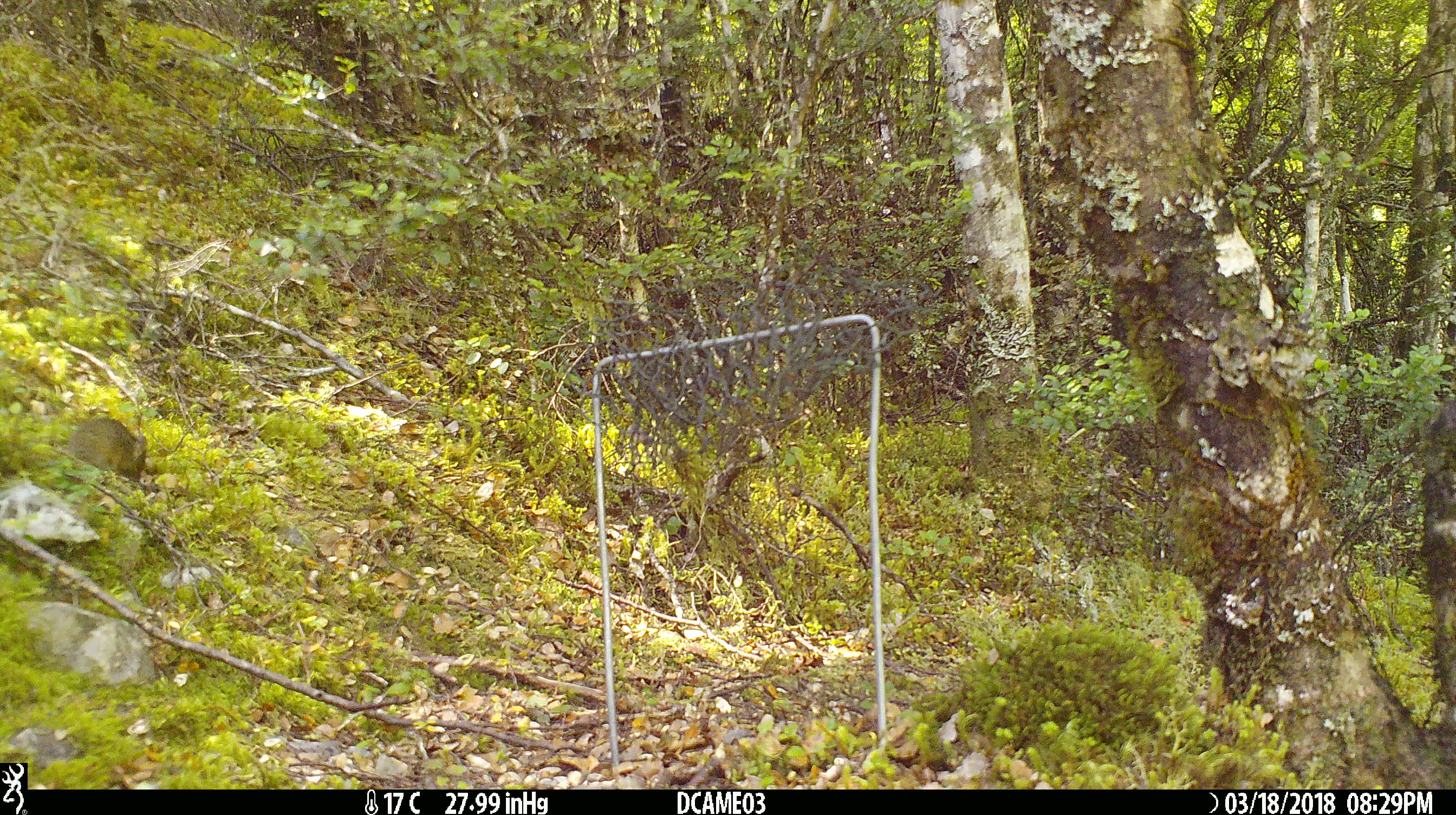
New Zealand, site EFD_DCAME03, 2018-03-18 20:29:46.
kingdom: Animalia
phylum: Chordata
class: Mammalia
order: Rodentia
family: Muridae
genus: Mus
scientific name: Mus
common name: mouse